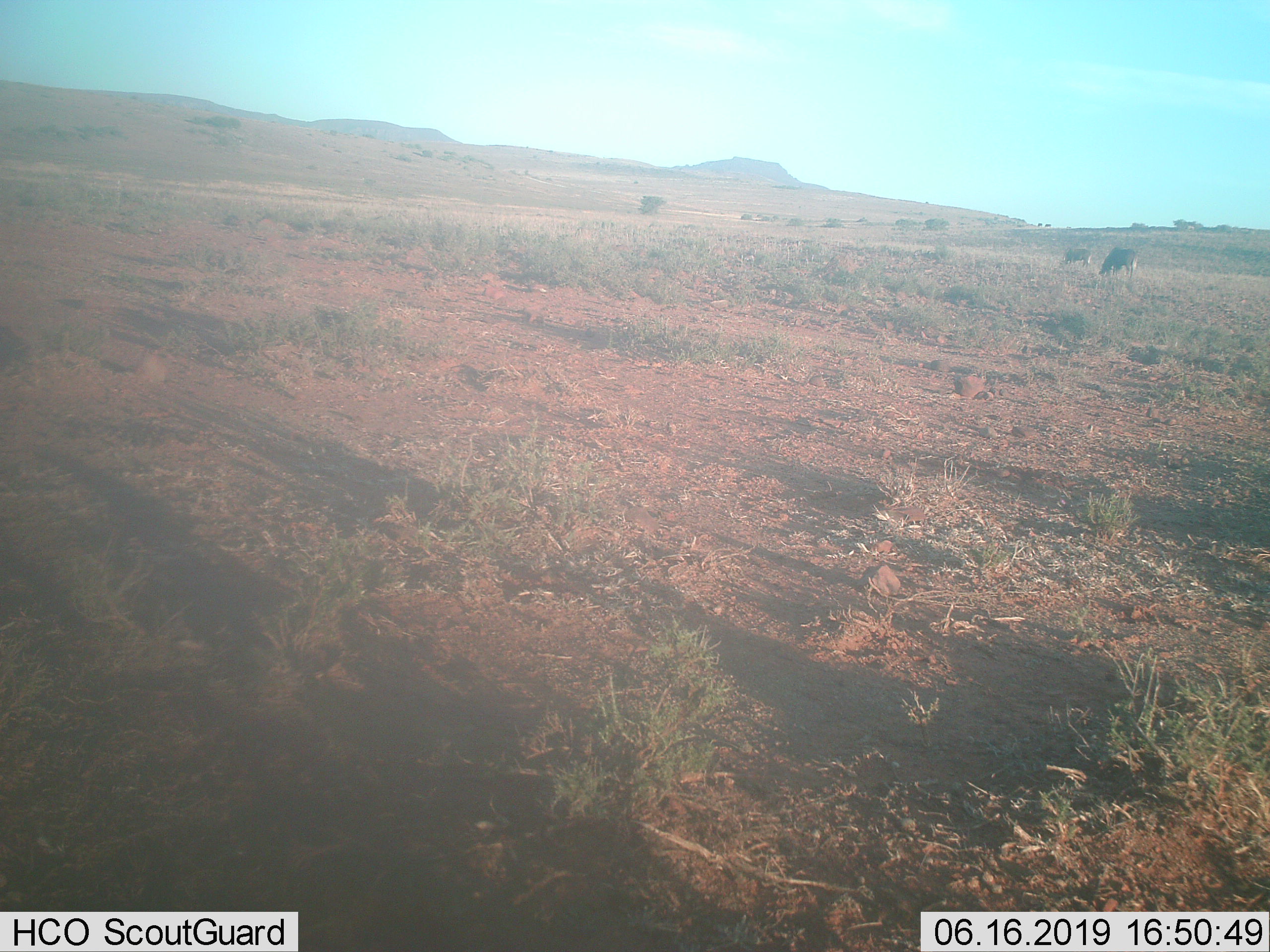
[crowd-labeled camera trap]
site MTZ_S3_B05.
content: unidentified animal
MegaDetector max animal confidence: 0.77